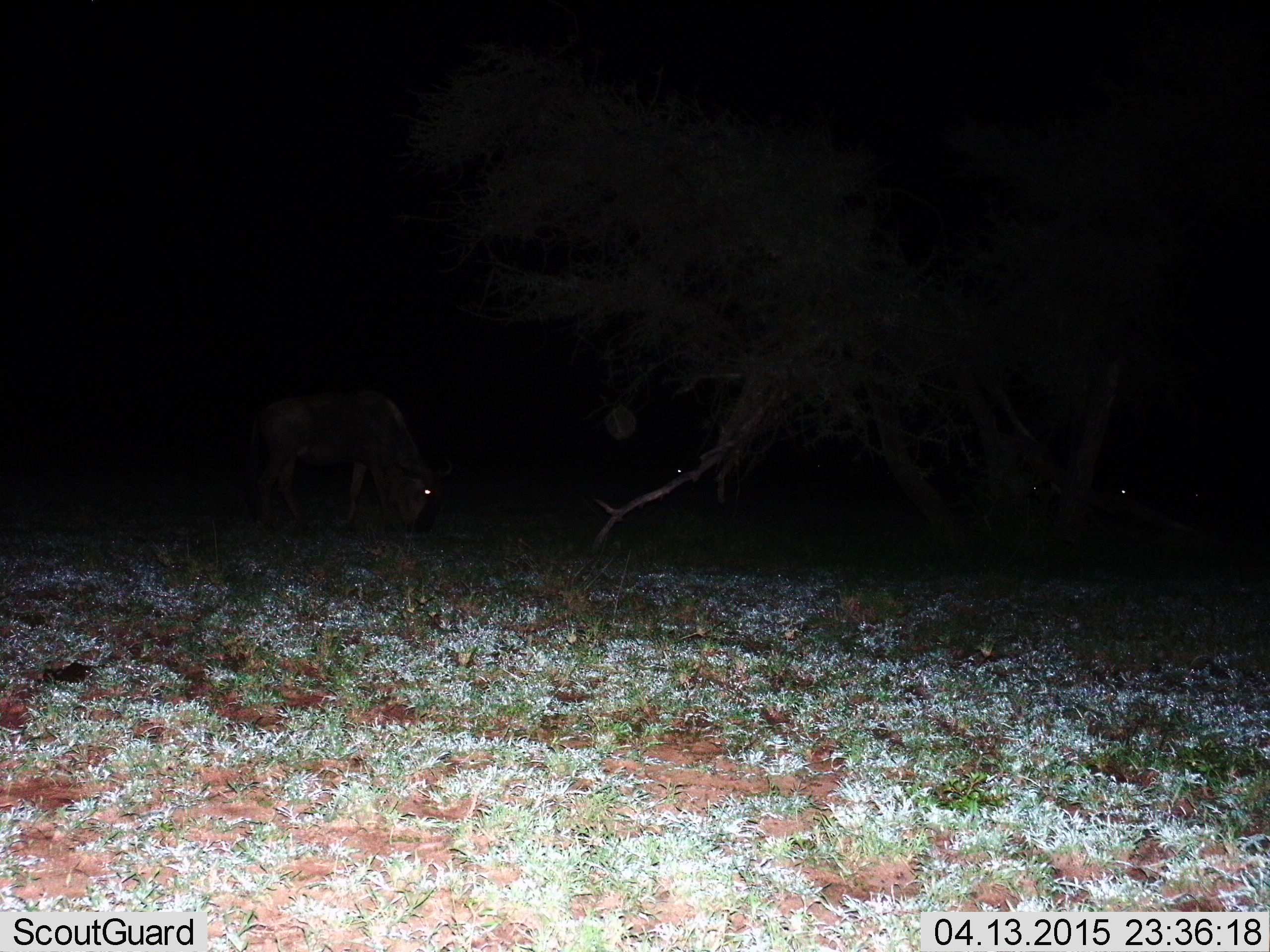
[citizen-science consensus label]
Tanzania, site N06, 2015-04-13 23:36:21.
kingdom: Animalia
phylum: Chordata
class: Mammalia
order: Artiodactyla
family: Bovidae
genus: Connochaetes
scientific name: Connochaetes taurinus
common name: blue wildebeest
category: wildebeest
Wildebeest (blue wildebeest) (Connochaetes taurinus), count 2. Behavior (volunteer vote fractions): standing 20%, resting 10%, moving 10%, interacting 0%. Young present (vote fraction): 0%. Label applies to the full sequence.